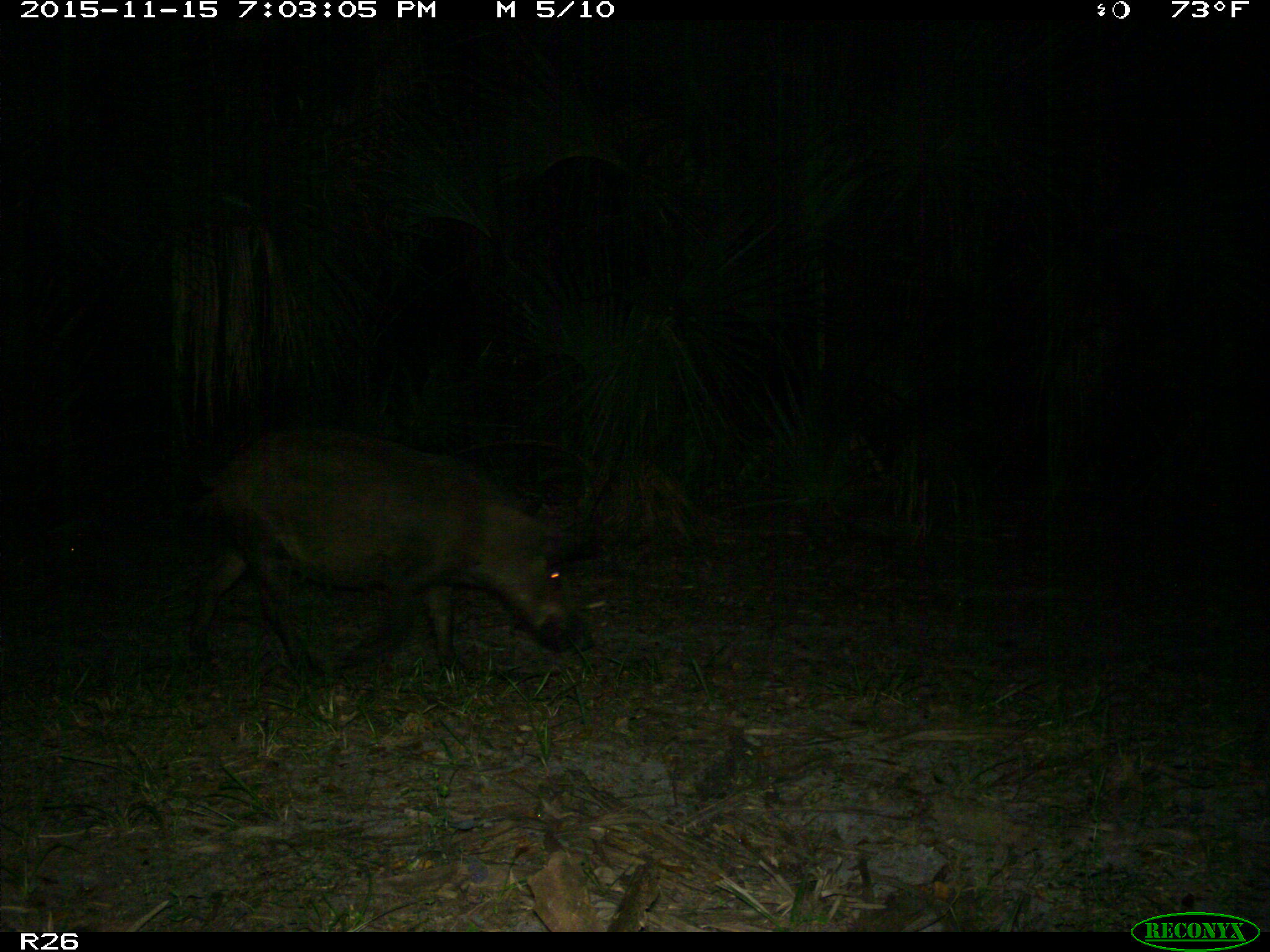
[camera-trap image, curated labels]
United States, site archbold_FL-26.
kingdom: Animalia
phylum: Chordata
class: Mammalia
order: Artiodactyla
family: Suidae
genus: Sus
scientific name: Sus scrofa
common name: wild boar